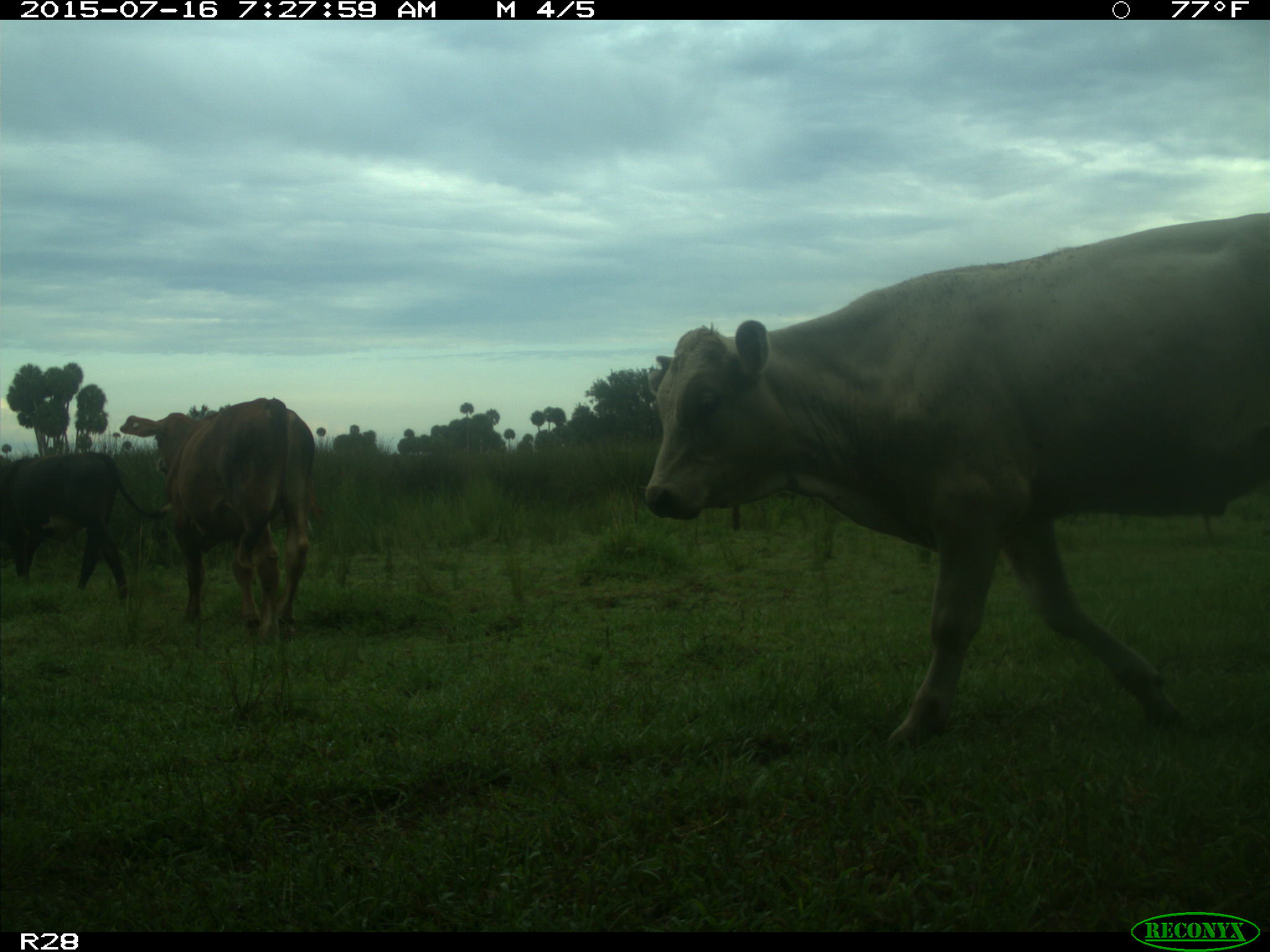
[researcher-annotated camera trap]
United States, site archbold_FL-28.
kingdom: Animalia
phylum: Chordata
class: Mammalia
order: Artiodactyla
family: Bovidae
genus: Bos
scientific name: Bos taurus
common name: domestic cow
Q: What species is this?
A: Bos taurus (domestic cow).